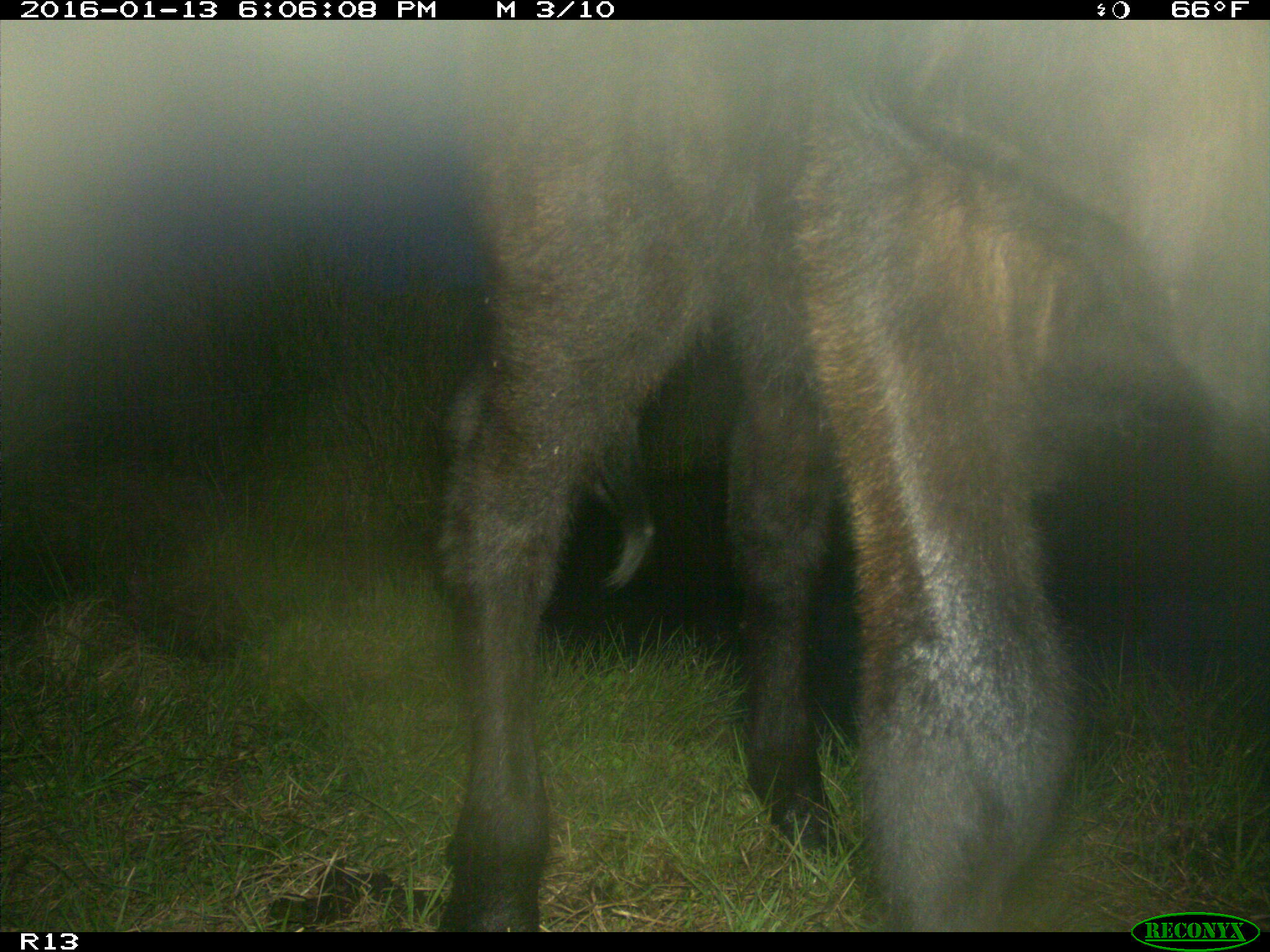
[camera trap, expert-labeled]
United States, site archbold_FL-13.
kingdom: Animalia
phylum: Chordata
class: Mammalia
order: Artiodactyla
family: Bovidae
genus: Bos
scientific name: Bos taurus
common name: domestic cow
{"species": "Bos taurus (domestic cow)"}